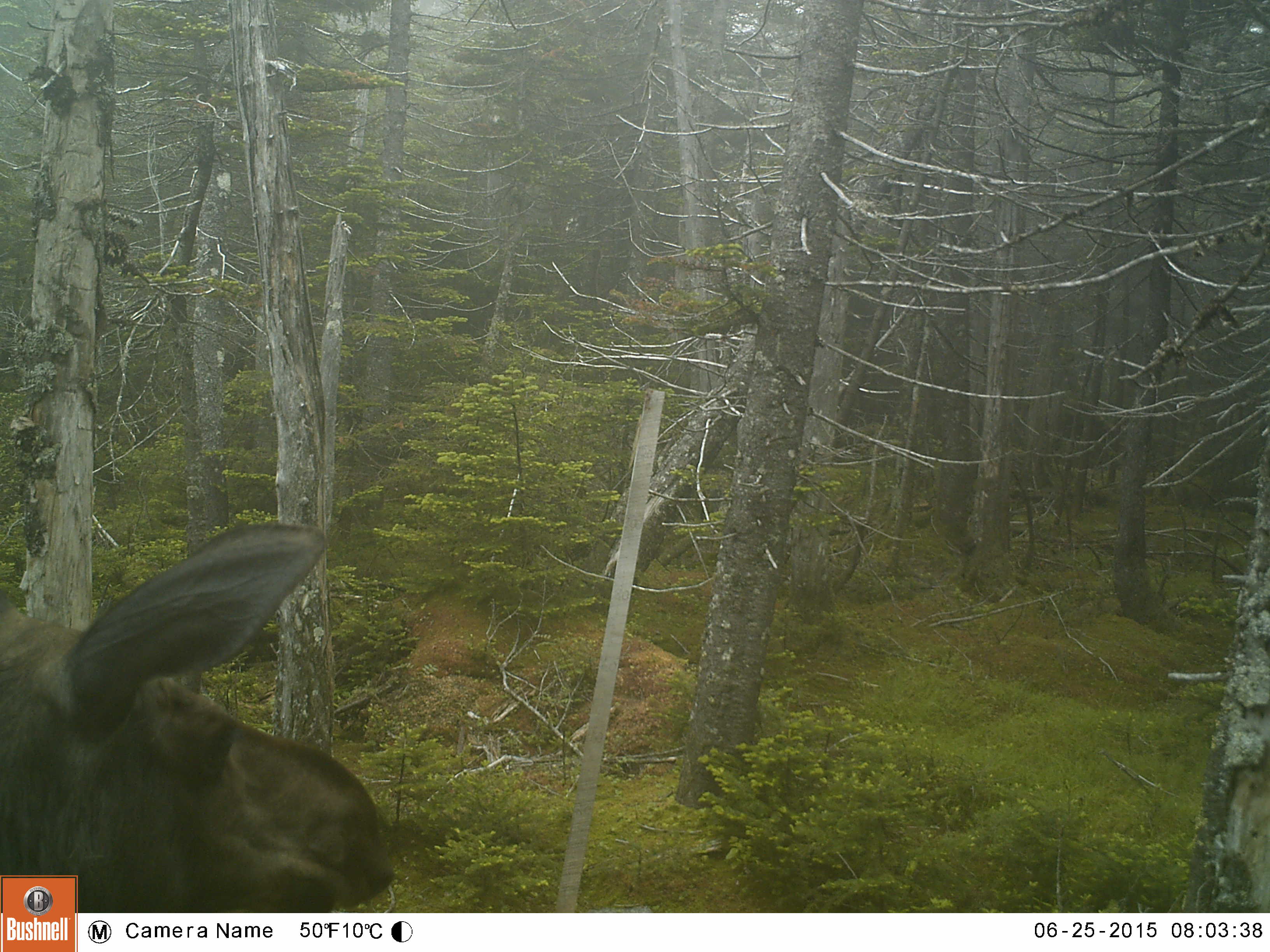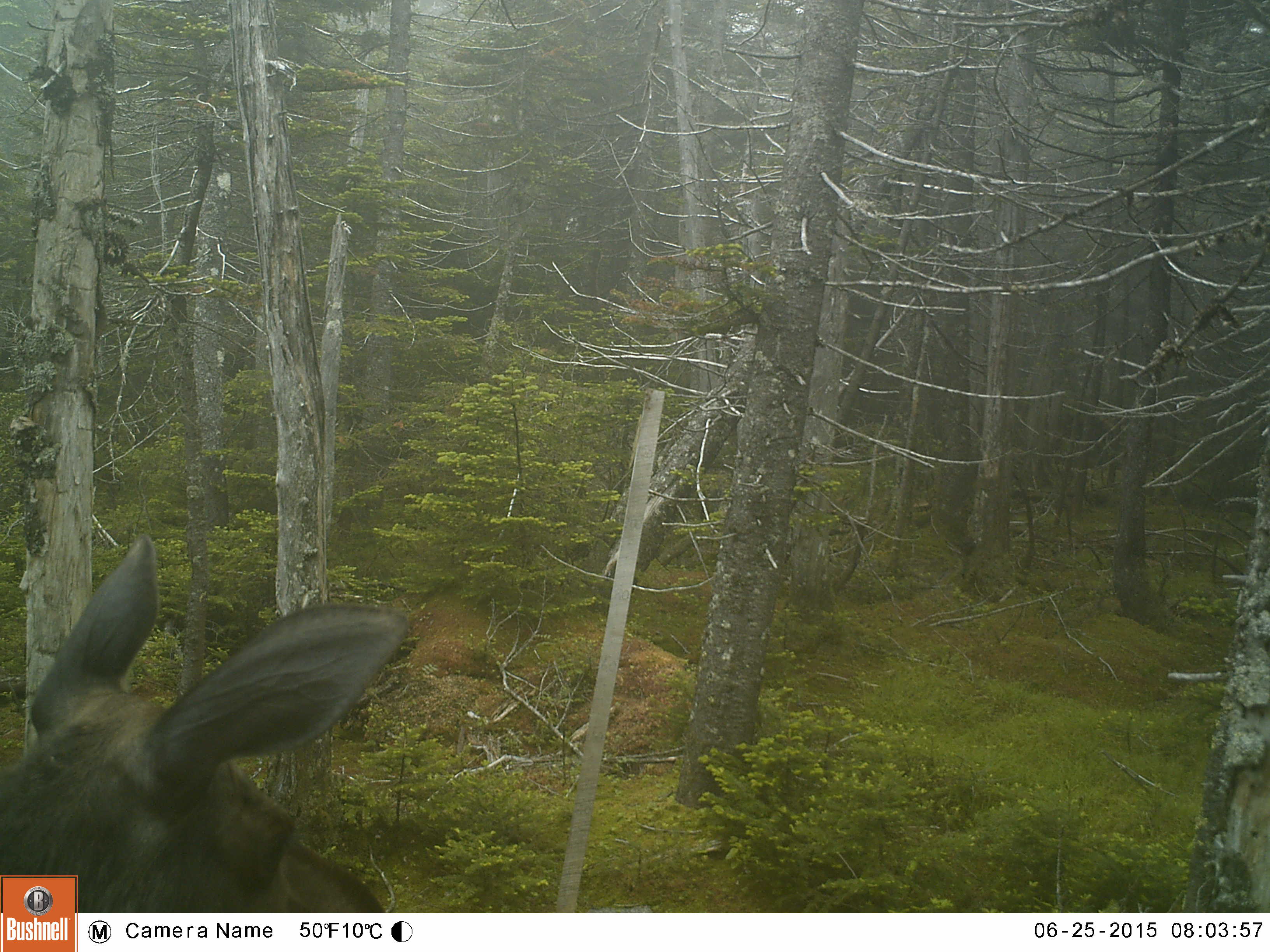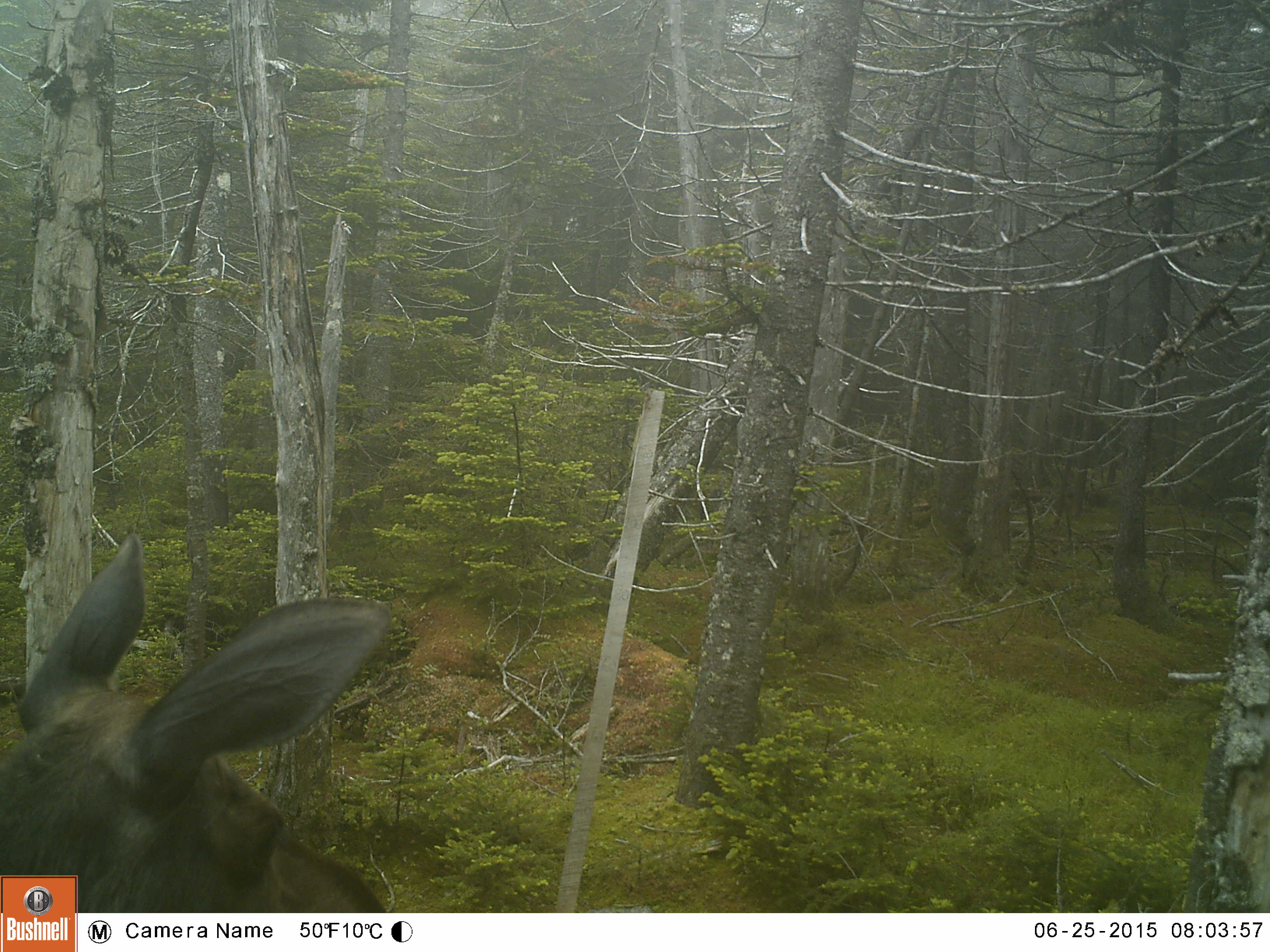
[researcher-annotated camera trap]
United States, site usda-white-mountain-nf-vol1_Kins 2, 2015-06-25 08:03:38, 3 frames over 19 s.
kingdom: Animalia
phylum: Chordata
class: Mammalia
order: Artiodactyla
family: Cervidae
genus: Alces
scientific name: Alces alces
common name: moose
Moose (Alces alces).